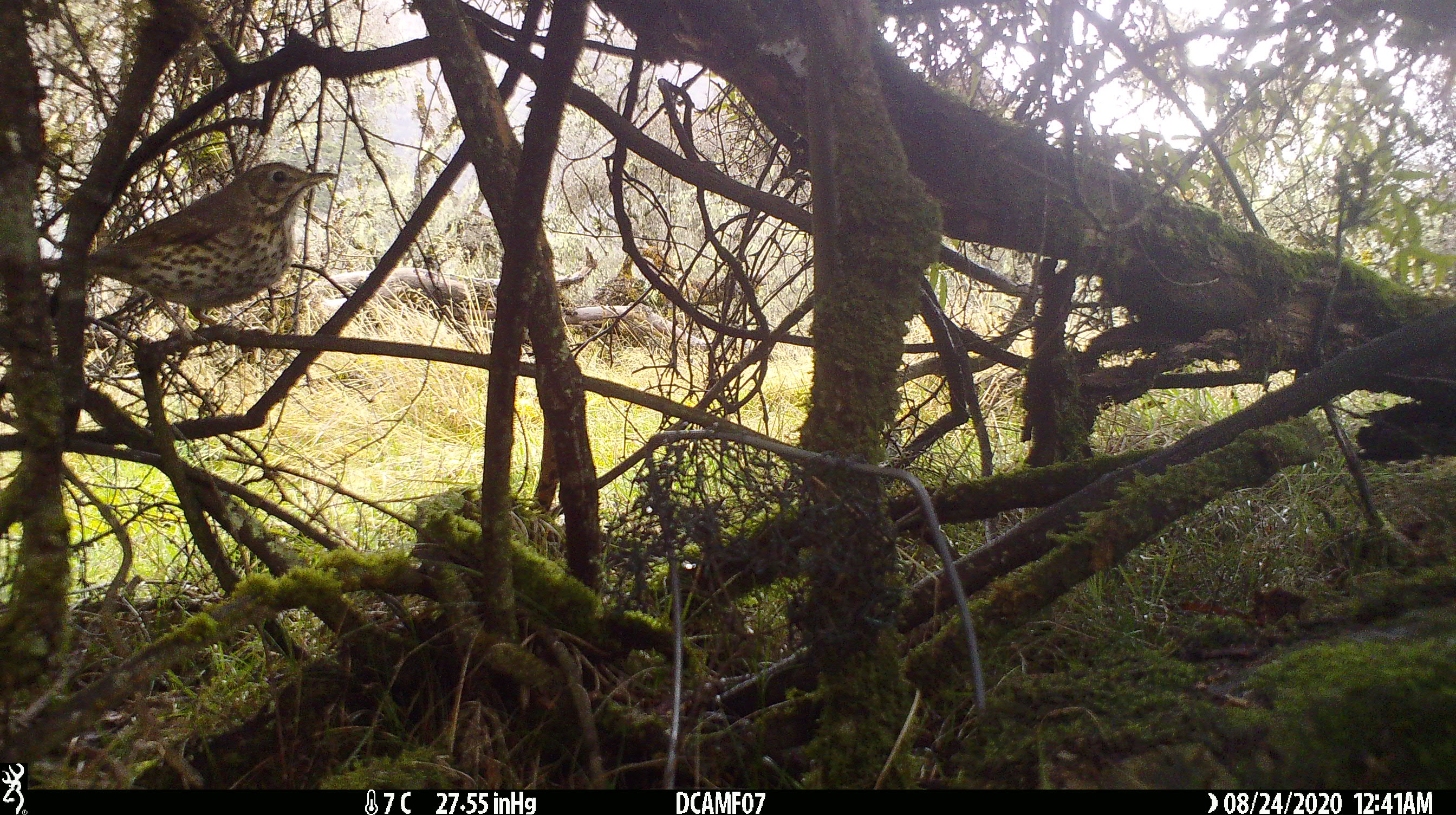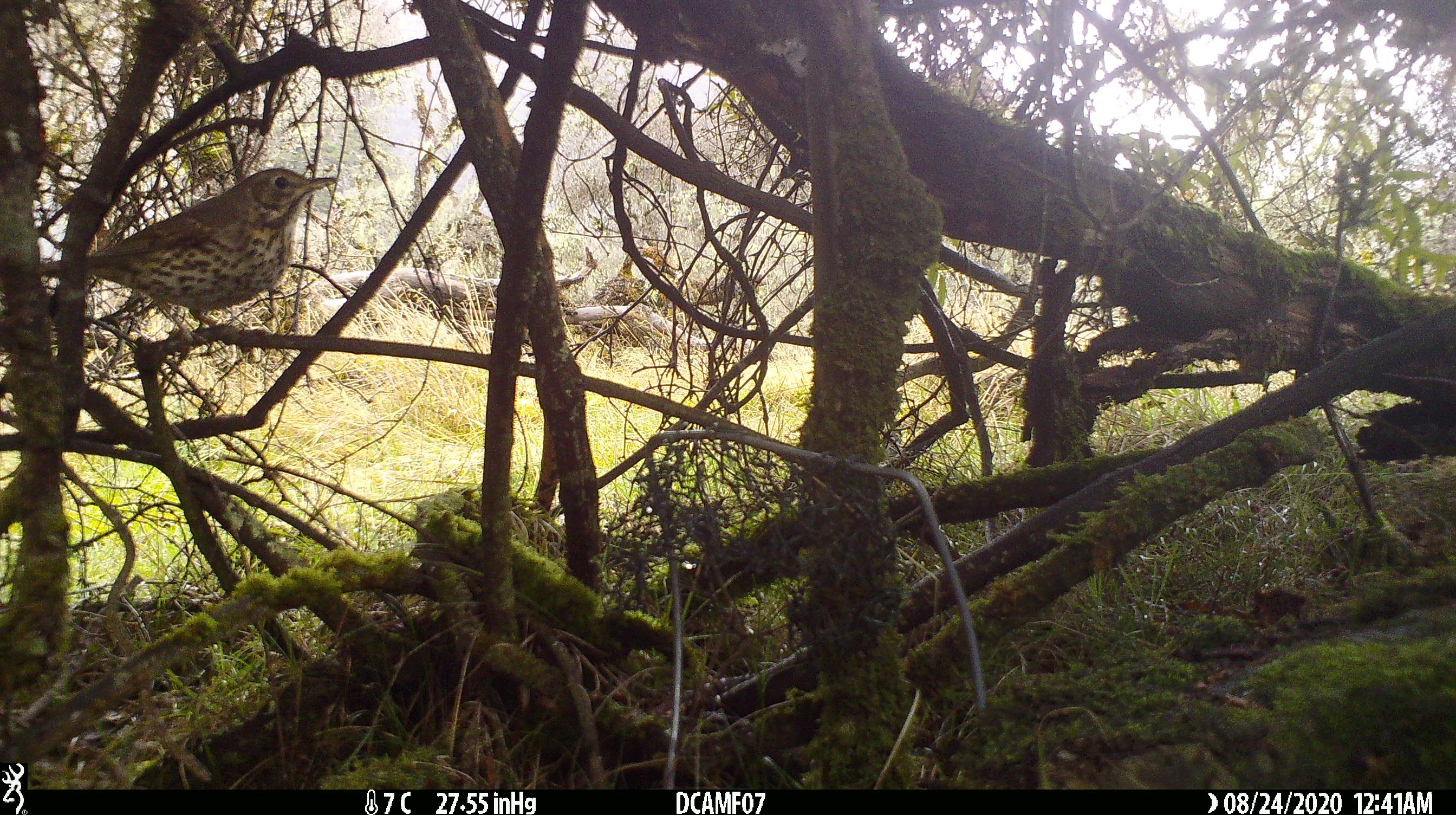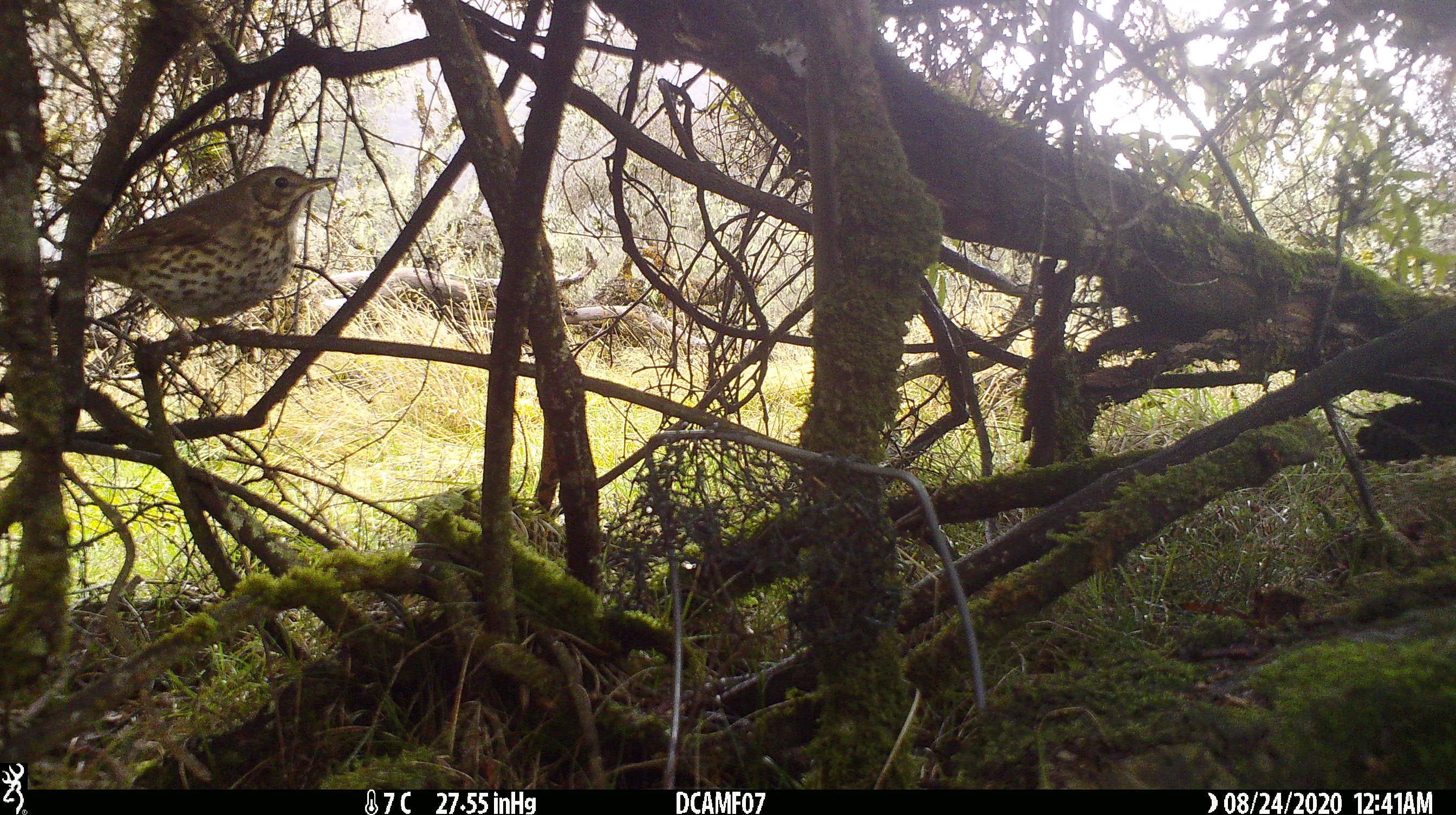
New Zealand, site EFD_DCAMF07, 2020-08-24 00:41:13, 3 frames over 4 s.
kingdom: Animalia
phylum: Chordata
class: Aves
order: Passeriformes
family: Turdidae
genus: Turdus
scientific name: Turdus philomelos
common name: song thrush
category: thrush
Thrush (song thrush) (Turdus philomelos).